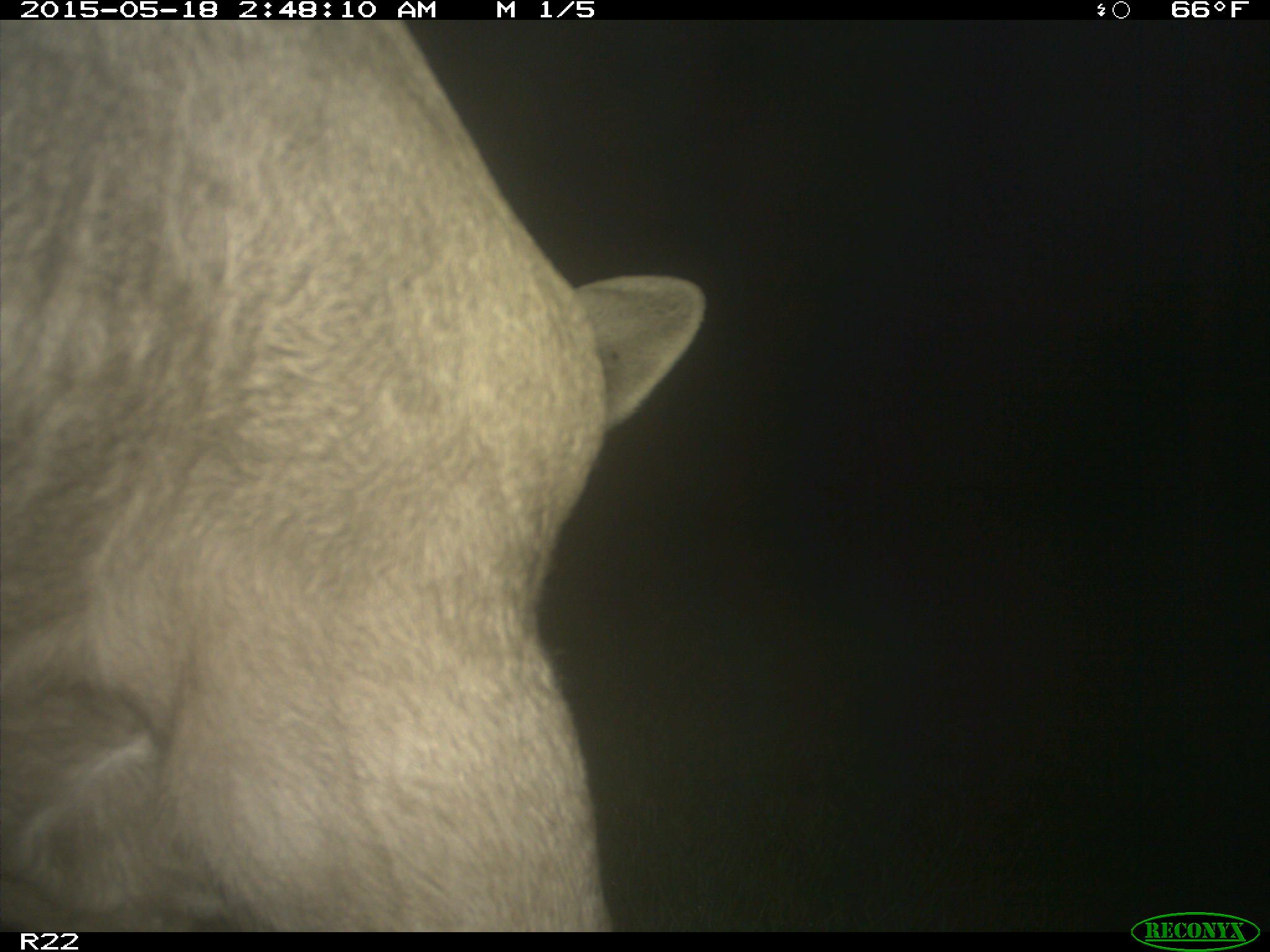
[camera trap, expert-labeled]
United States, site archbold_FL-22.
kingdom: Animalia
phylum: Chordata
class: Mammalia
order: Artiodactyla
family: Bovidae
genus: Bos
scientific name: Bos taurus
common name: domestic cow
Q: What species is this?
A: Bos taurus (domestic cow).